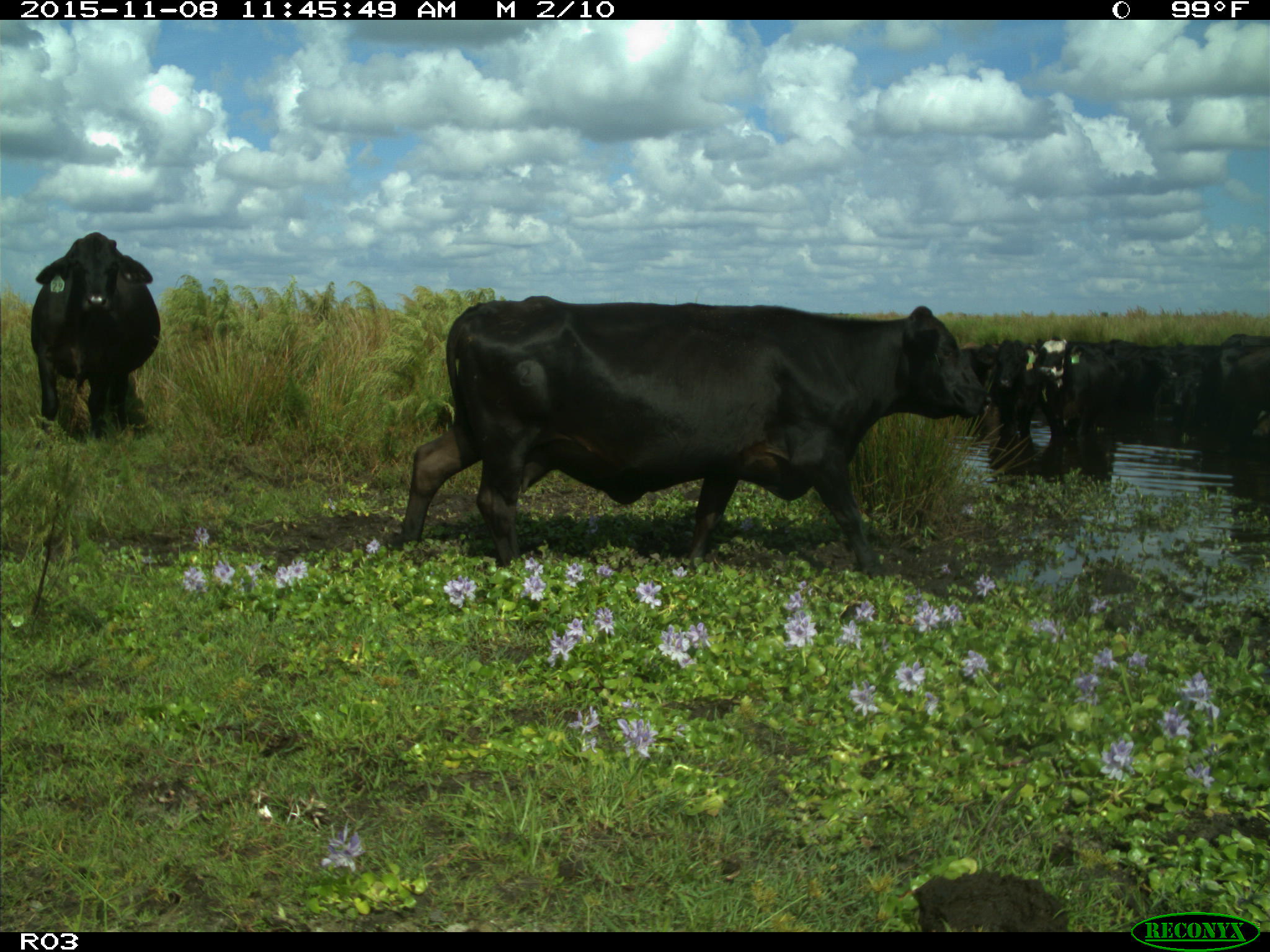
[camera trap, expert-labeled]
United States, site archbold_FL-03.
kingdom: Animalia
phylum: Chordata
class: Mammalia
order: Artiodactyla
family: Bovidae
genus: Bos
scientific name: Bos taurus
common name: domestic cow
Bos taurus (domestic cow).